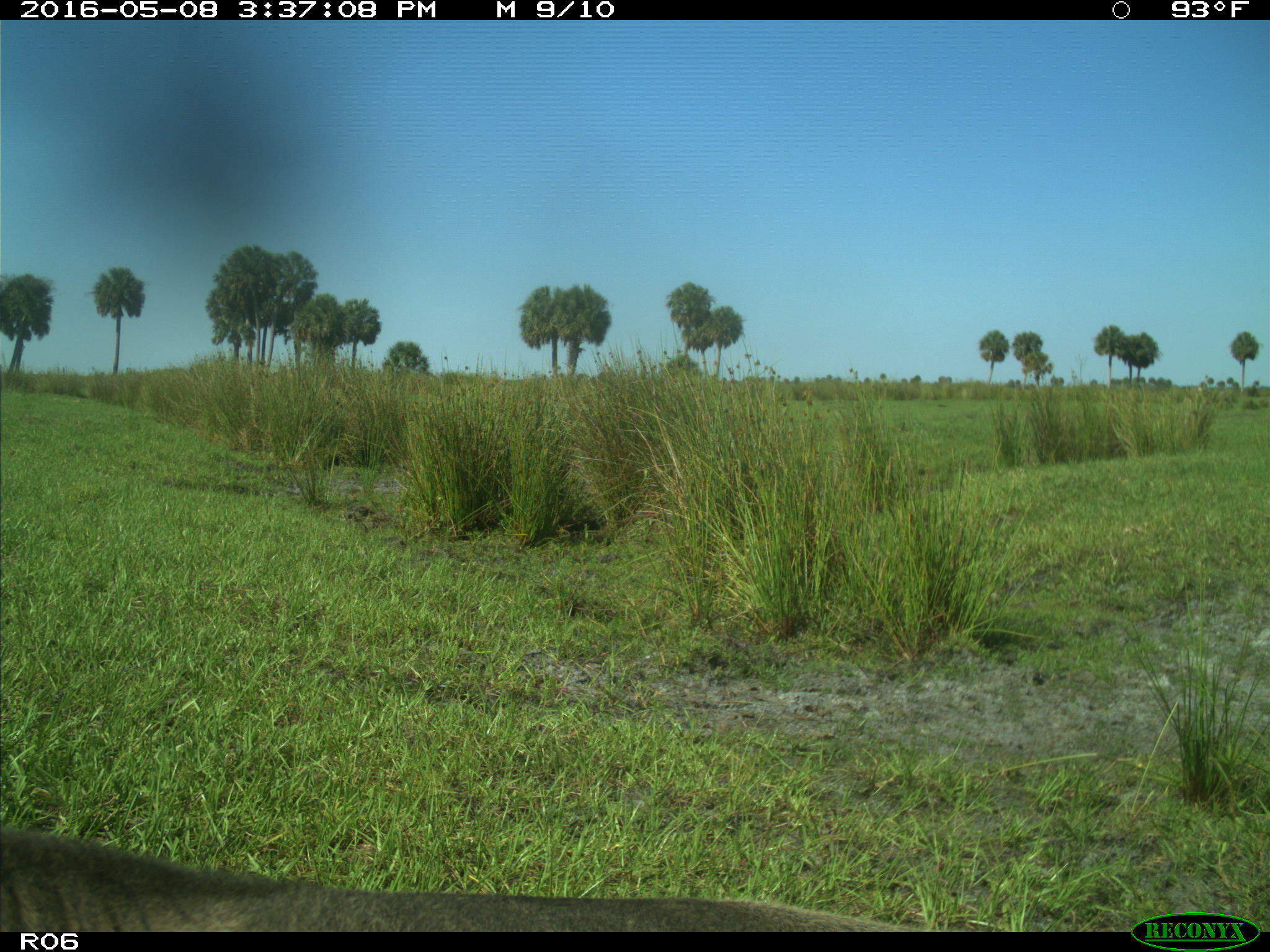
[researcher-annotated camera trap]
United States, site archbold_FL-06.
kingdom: Animalia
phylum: Chordata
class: Mammalia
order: Artiodactyla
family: Bovidae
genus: Bos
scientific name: Bos taurus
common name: domestic cow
Bos taurus (domestic cow).